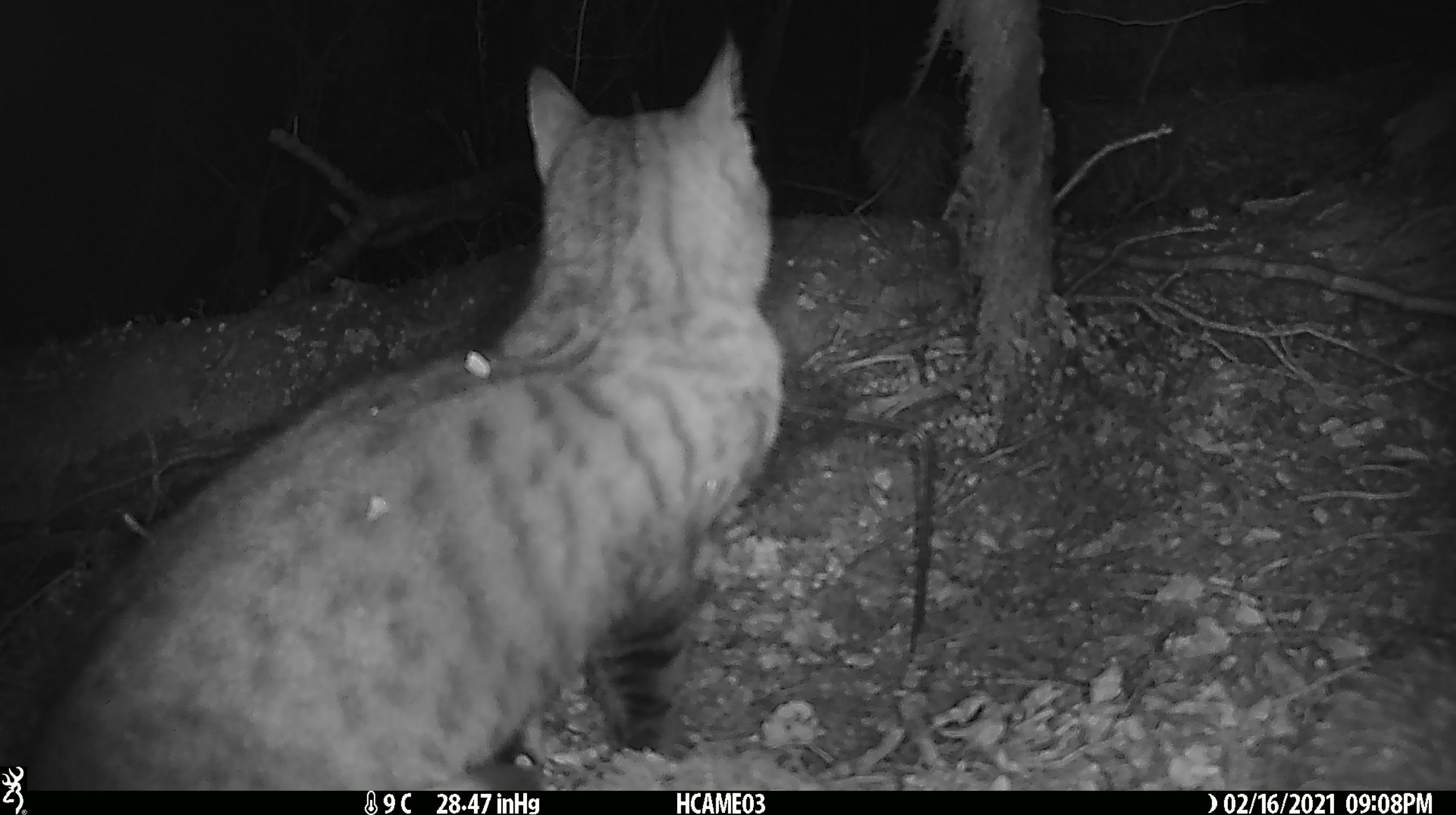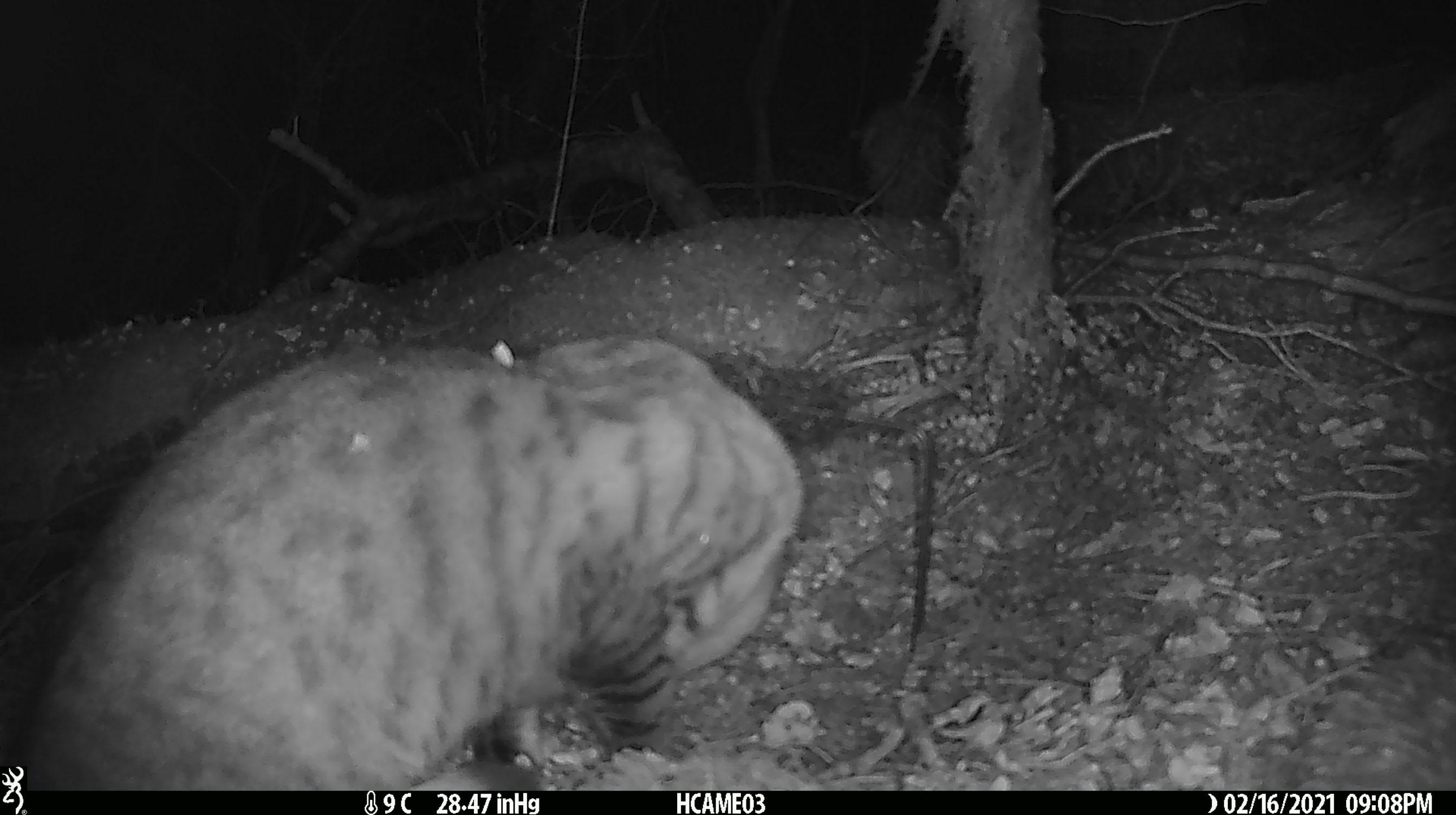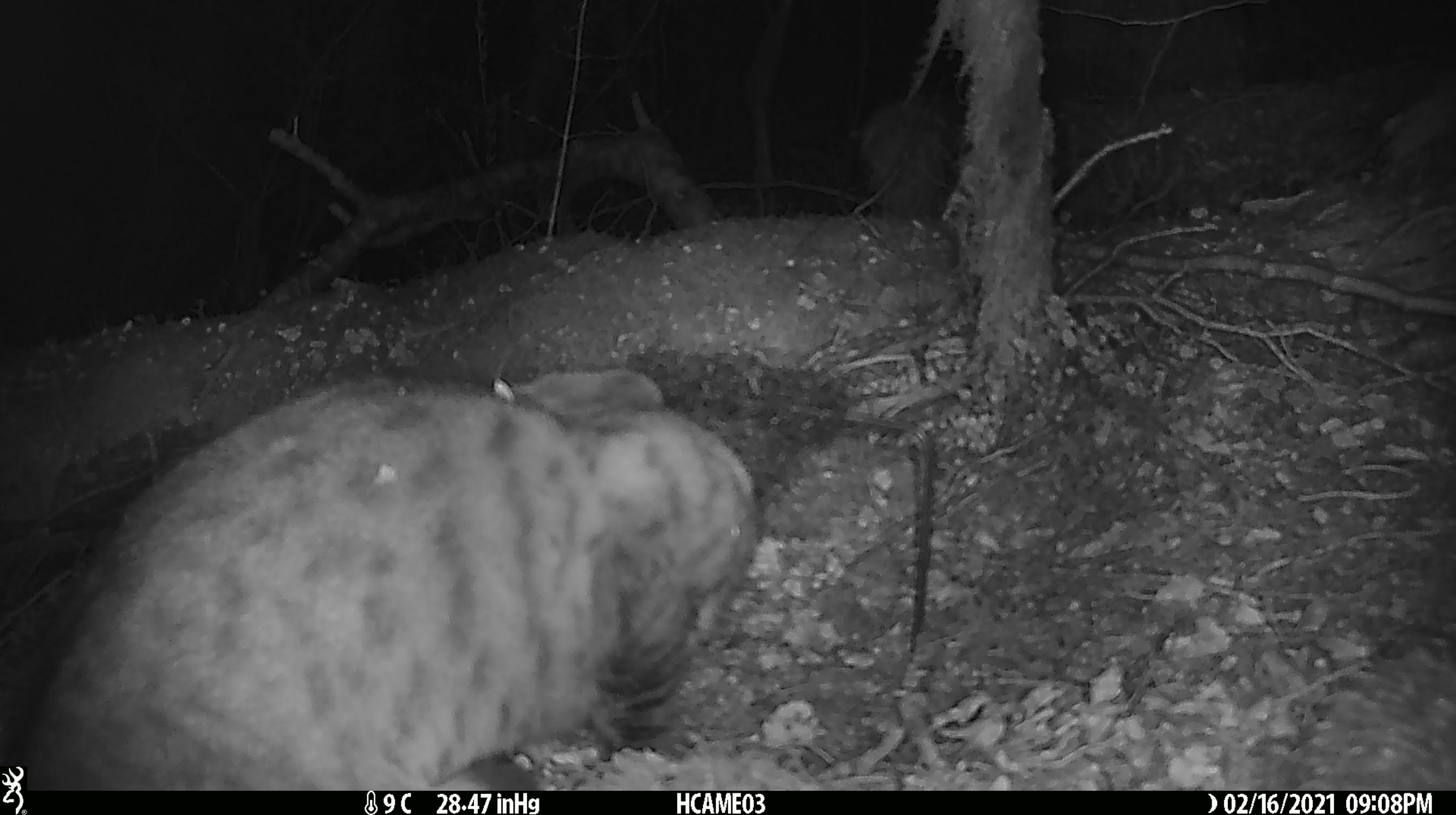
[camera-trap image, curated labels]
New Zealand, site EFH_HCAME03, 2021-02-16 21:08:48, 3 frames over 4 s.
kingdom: Animalia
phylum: Chordata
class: Mammalia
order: Carnivora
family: Felidae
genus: Felis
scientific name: Felis catus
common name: domestic cat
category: cat